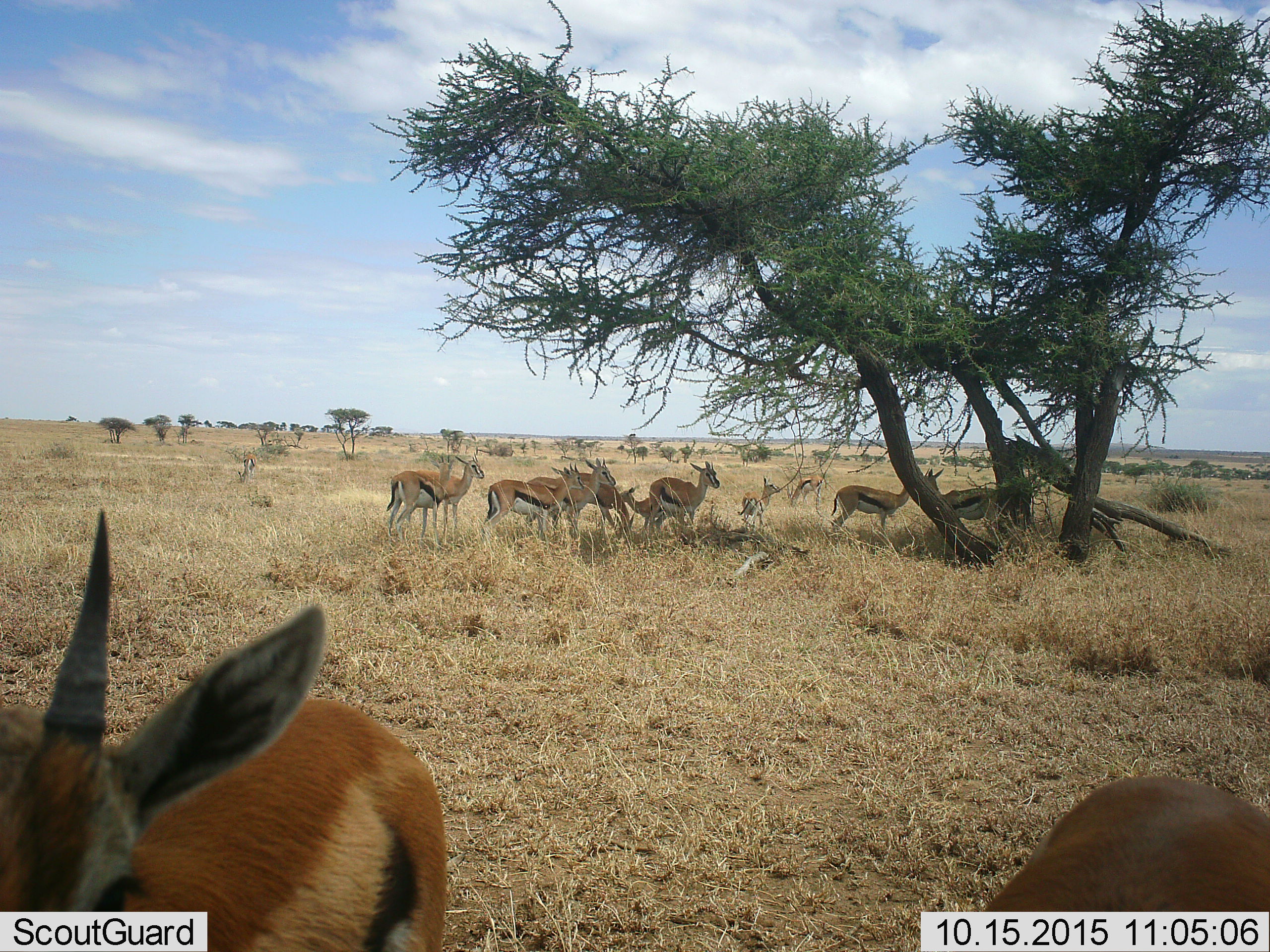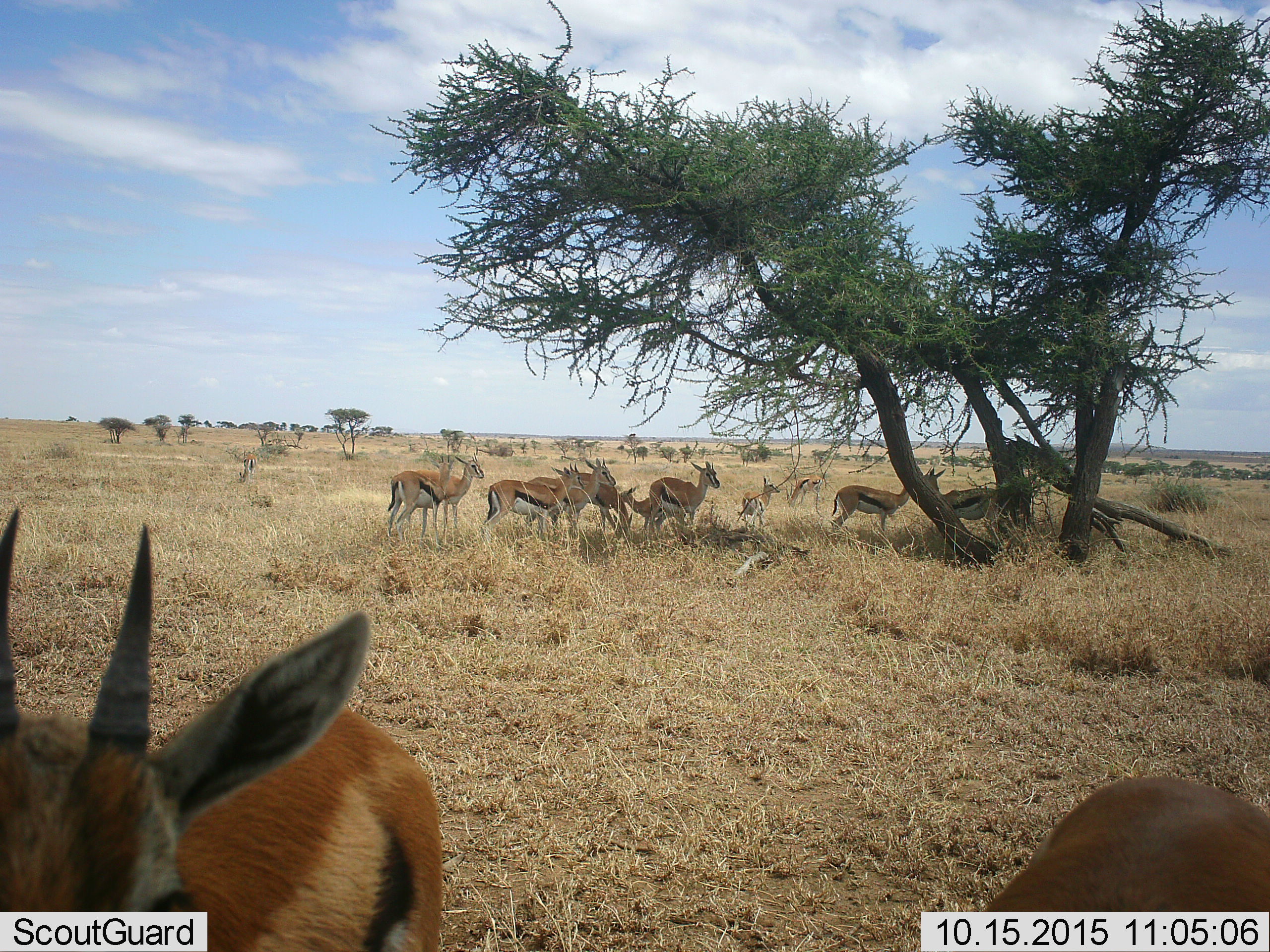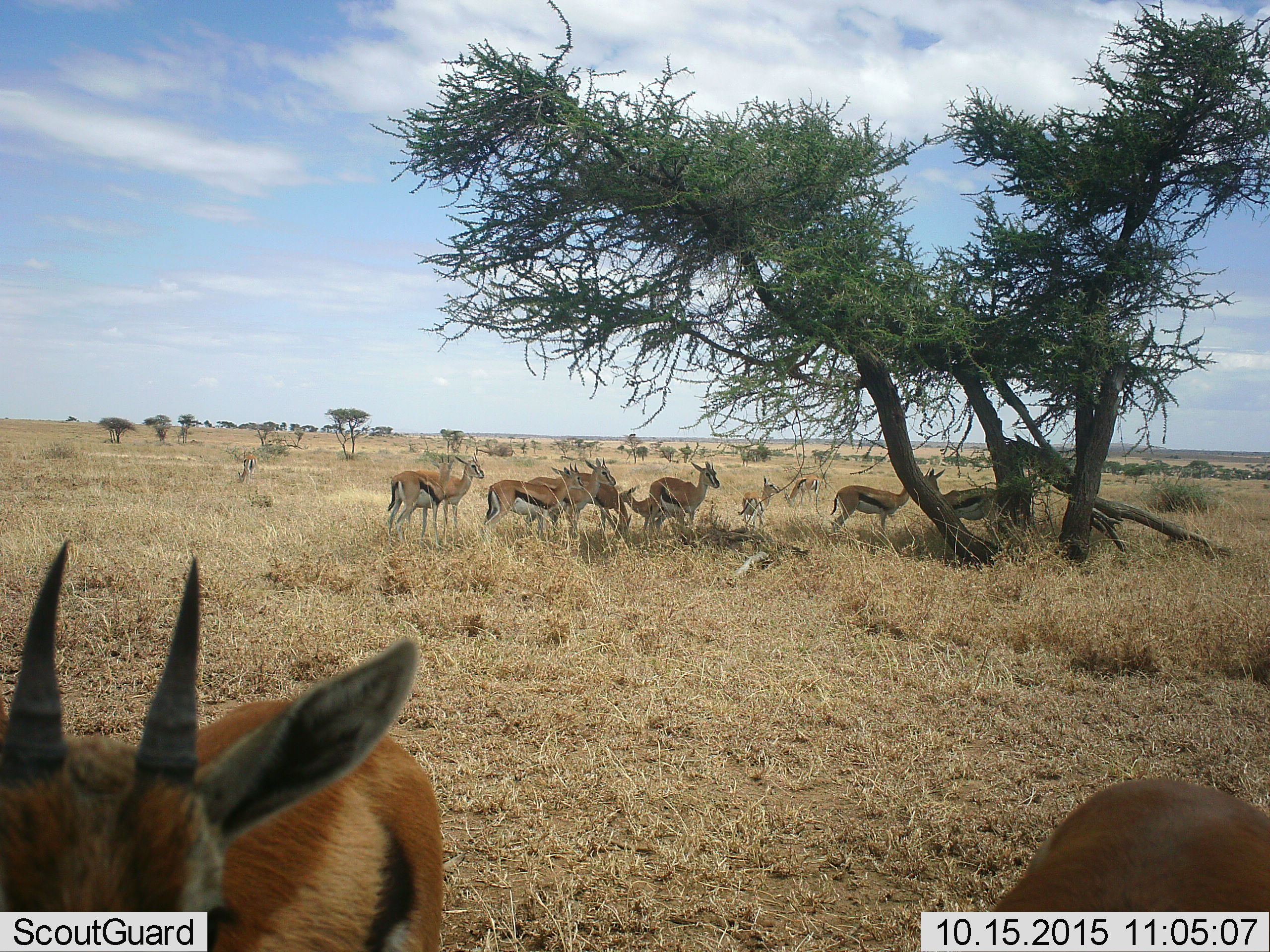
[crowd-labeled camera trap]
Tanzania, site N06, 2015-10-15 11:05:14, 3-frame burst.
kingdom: Animalia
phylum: Chordata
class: Mammalia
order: Artiodactyla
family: Bovidae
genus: Eudorcas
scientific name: Eudorcas thomsonii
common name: thomson's gazelle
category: gazellethomsons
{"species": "gazellethomsons (thomson's gazelle) (Eudorcas thomsonii)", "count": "11-50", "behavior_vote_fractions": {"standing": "71%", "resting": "14%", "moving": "29%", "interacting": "0%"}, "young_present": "71%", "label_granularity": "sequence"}